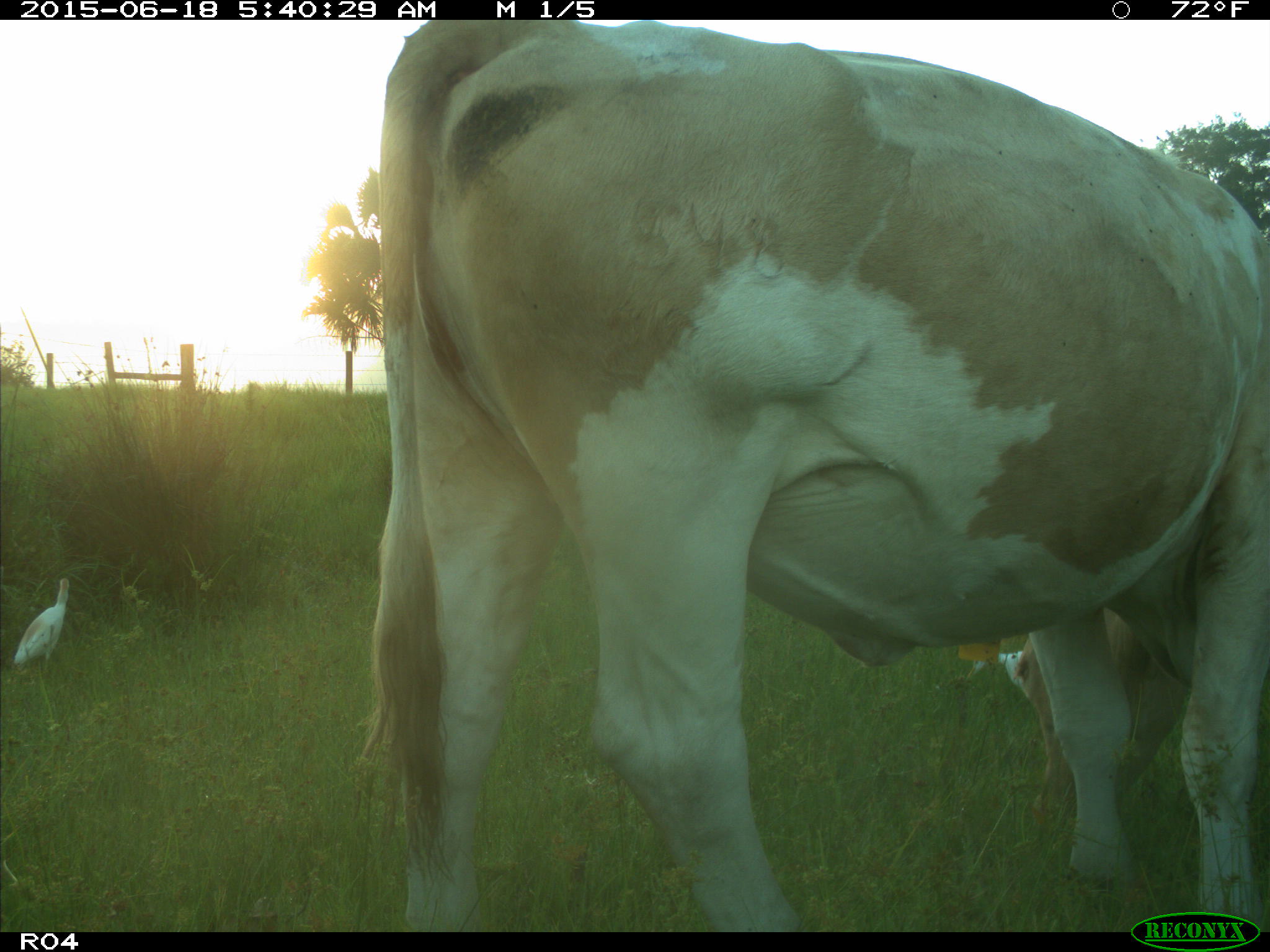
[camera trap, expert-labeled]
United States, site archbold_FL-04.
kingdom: Animalia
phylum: Chordata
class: Mammalia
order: Artiodactyla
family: Bovidae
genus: Bos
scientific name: Bos taurus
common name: domestic cow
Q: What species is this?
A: Bos taurus (domestic cow).